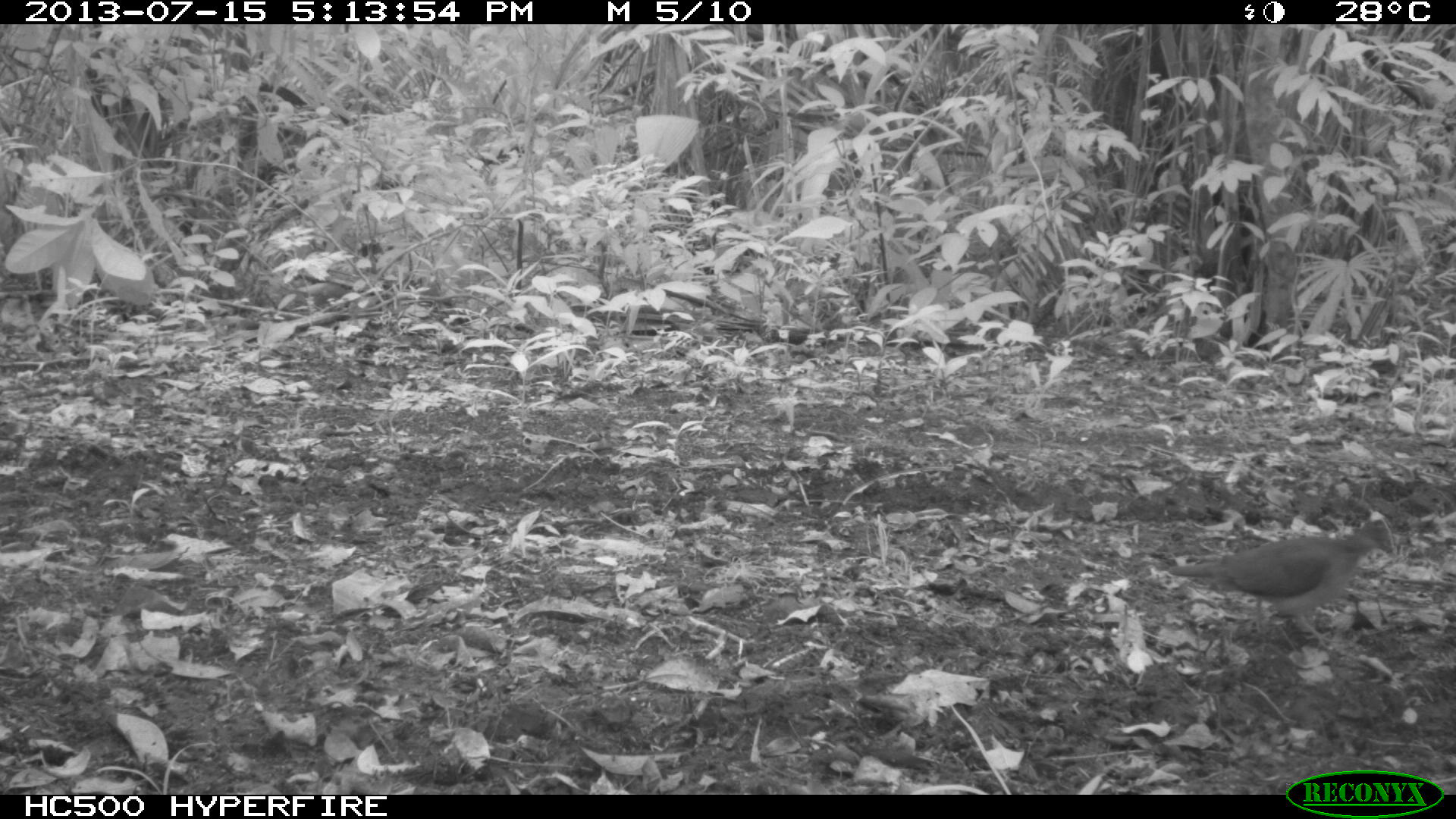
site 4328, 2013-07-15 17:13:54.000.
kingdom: Animalia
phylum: Chordata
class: Aves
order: Columbiformes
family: Columbidae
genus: Leptotila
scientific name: Leptotila plumbeiceps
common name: gray-headed dove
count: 1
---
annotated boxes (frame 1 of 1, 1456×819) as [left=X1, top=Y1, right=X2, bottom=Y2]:
leptotila plumbeiceps: [left=1166, top=518, right=1395, bottom=638]